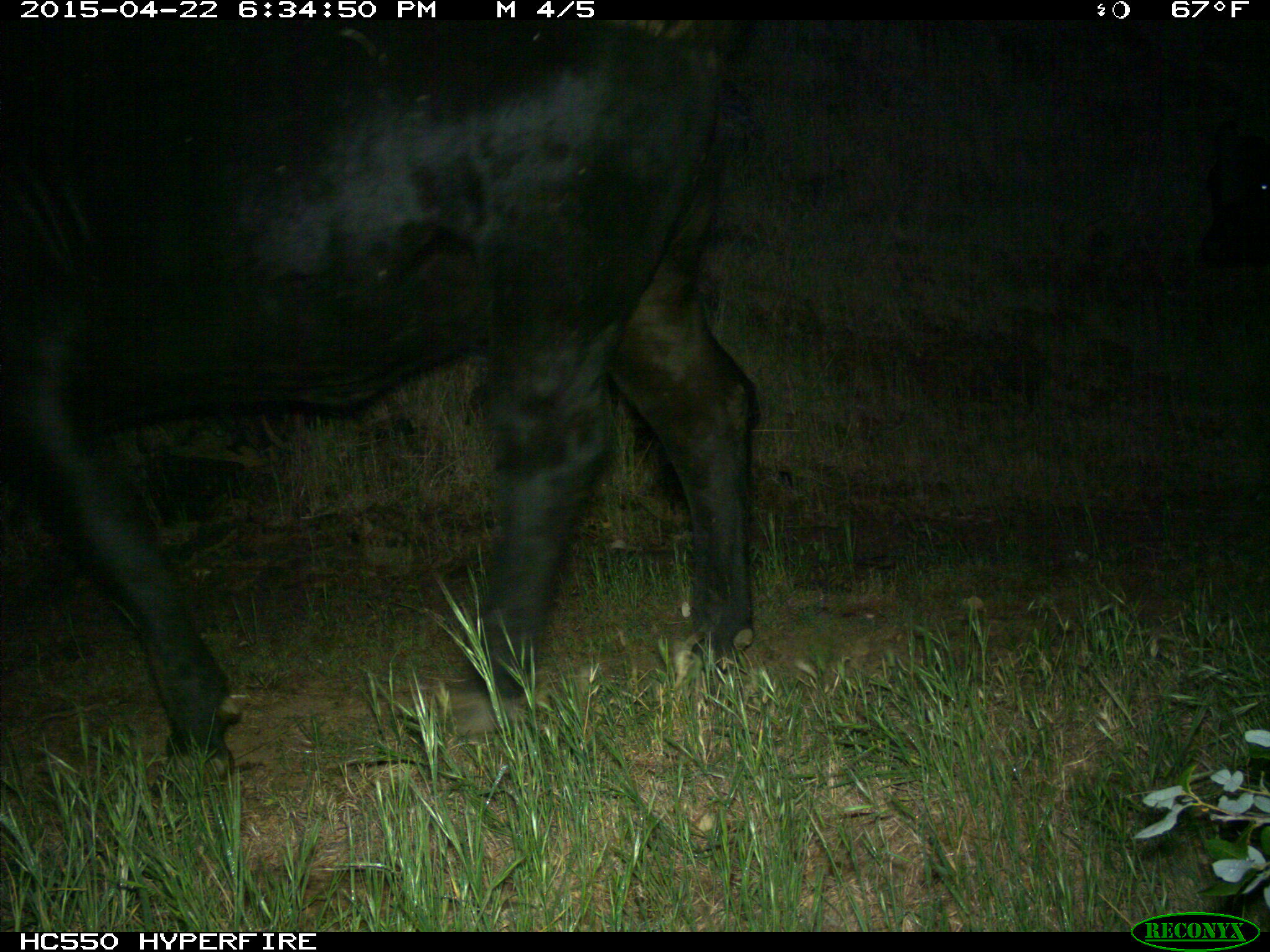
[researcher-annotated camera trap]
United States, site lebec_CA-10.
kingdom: Animalia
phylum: Chordata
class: Mammalia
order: Artiodactyla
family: Bovidae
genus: Bos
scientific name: Bos taurus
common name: domestic cow